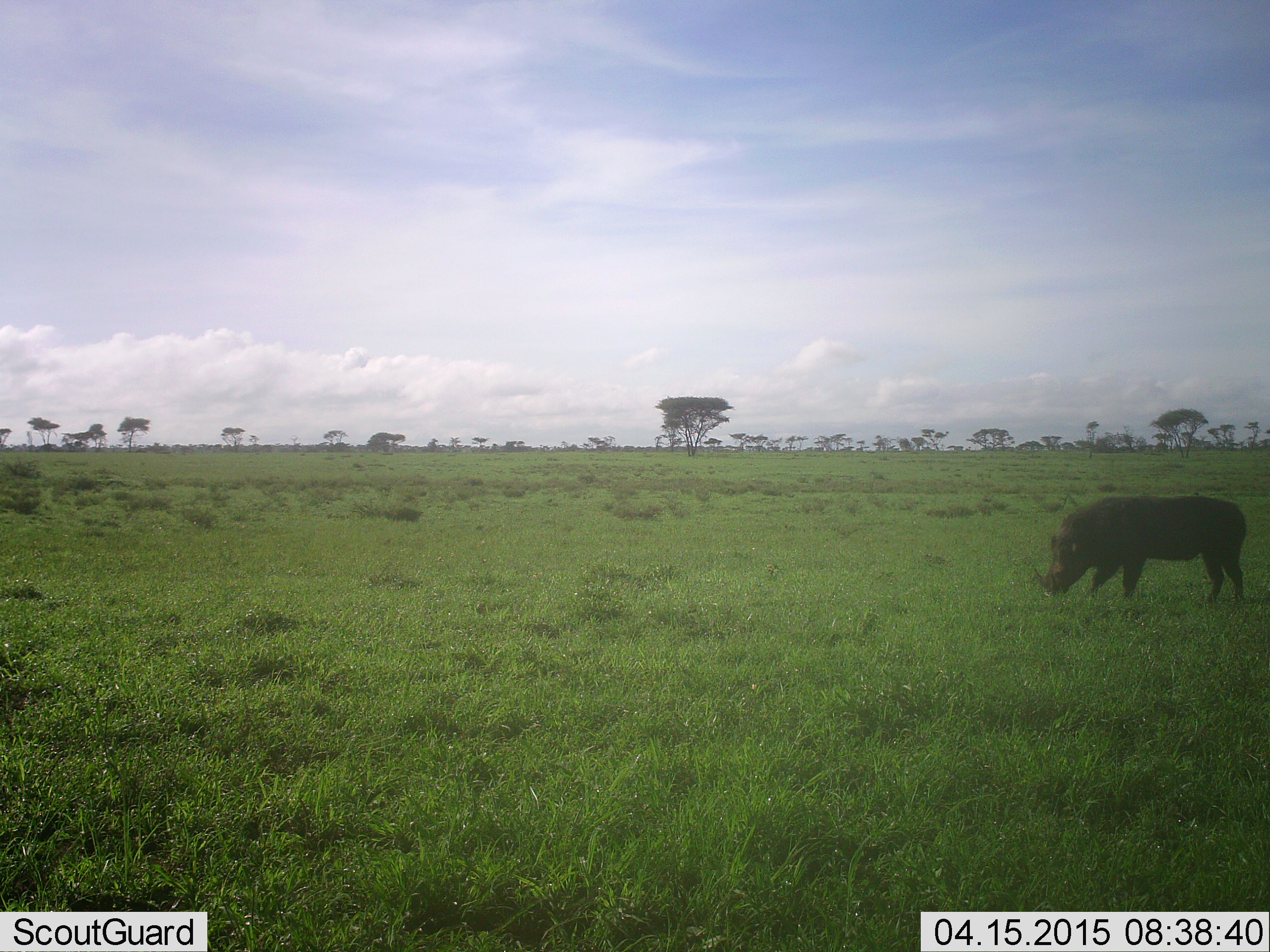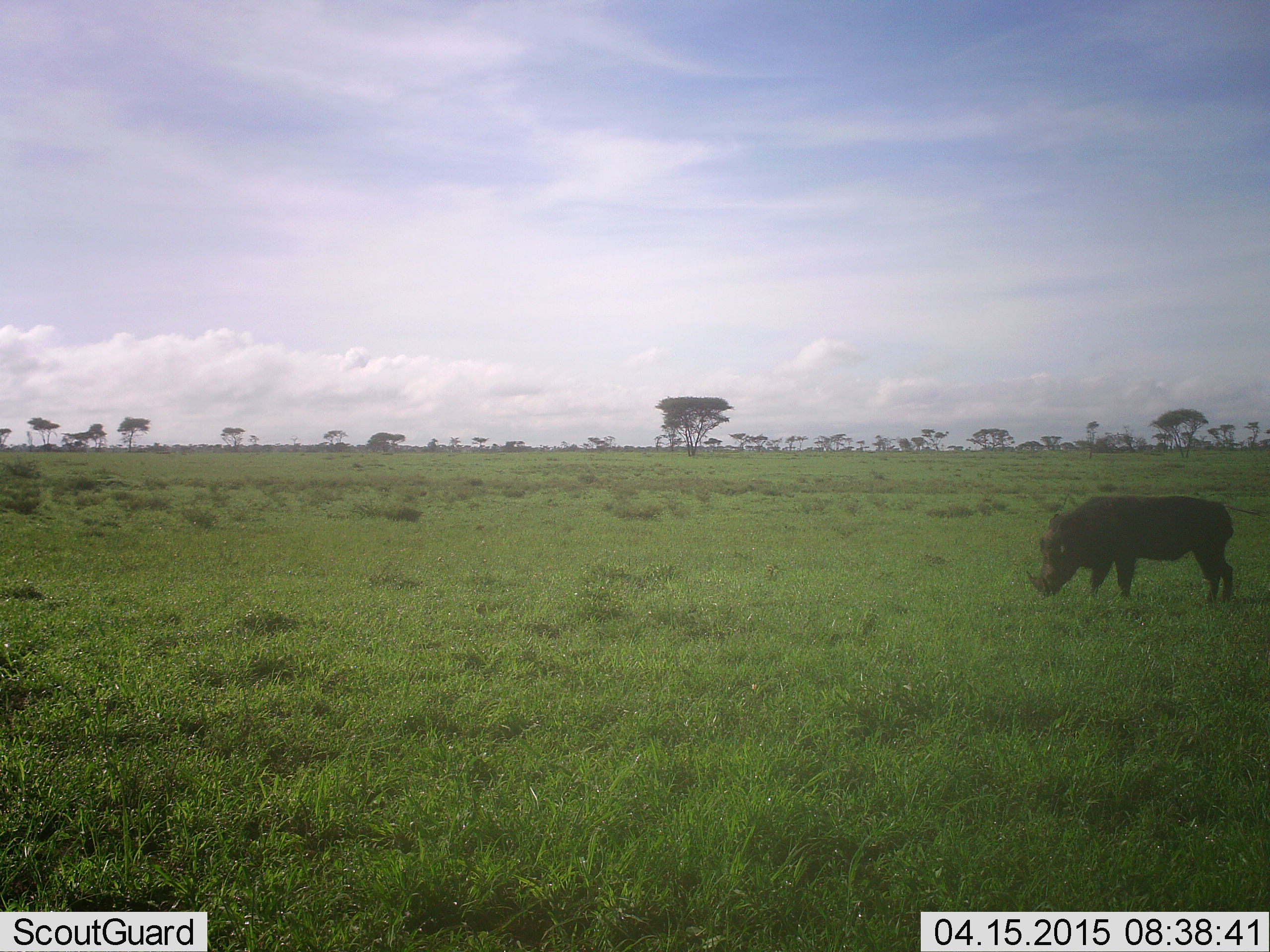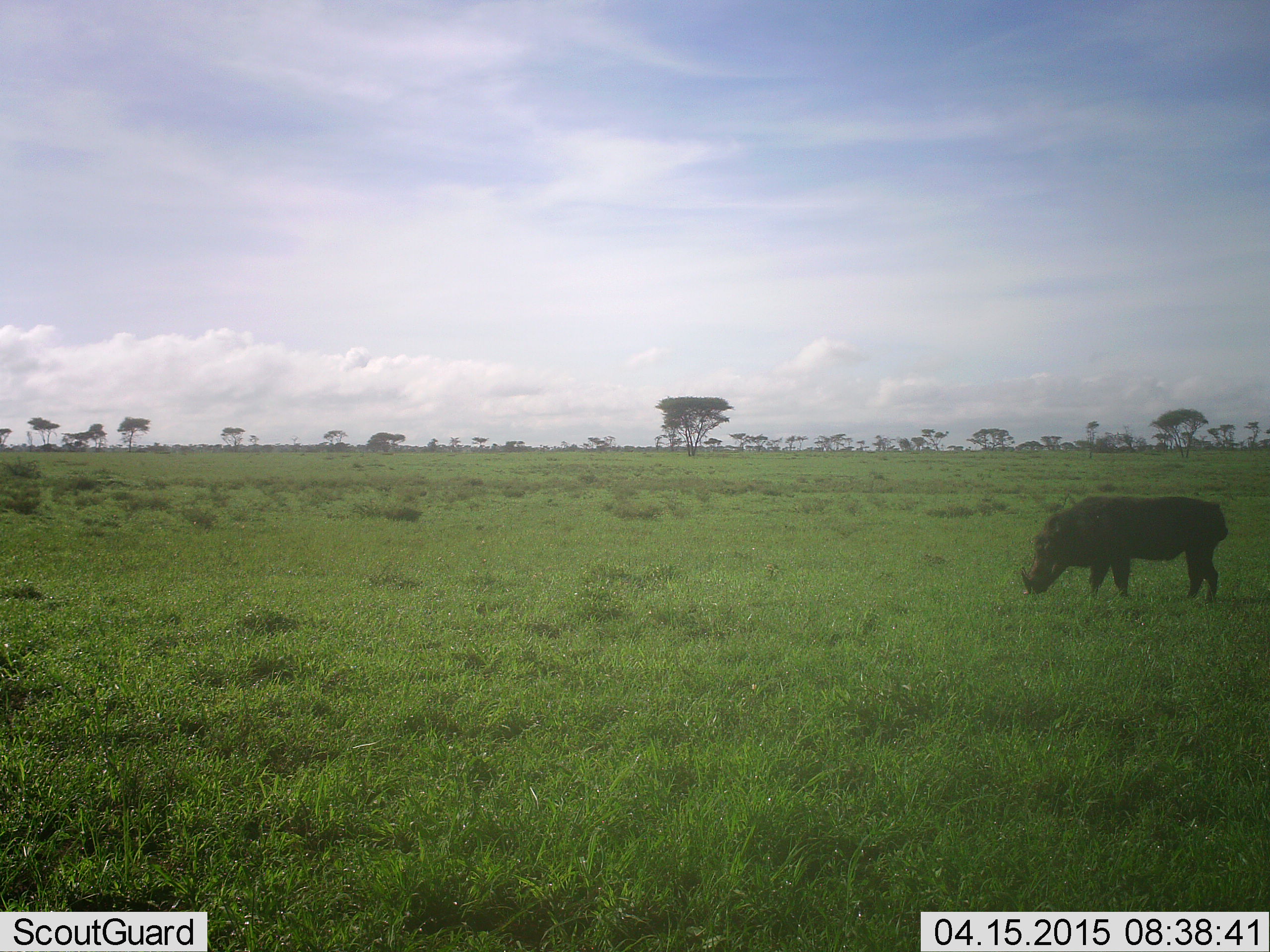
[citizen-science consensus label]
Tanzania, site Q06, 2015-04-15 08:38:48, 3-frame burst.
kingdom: Animalia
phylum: Chordata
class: Mammalia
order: Artiodactyla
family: Suidae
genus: Phacochoerus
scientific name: Phacochoerus africanus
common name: warthog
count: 1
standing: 40%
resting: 0%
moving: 20%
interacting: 0%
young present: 0%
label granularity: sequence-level